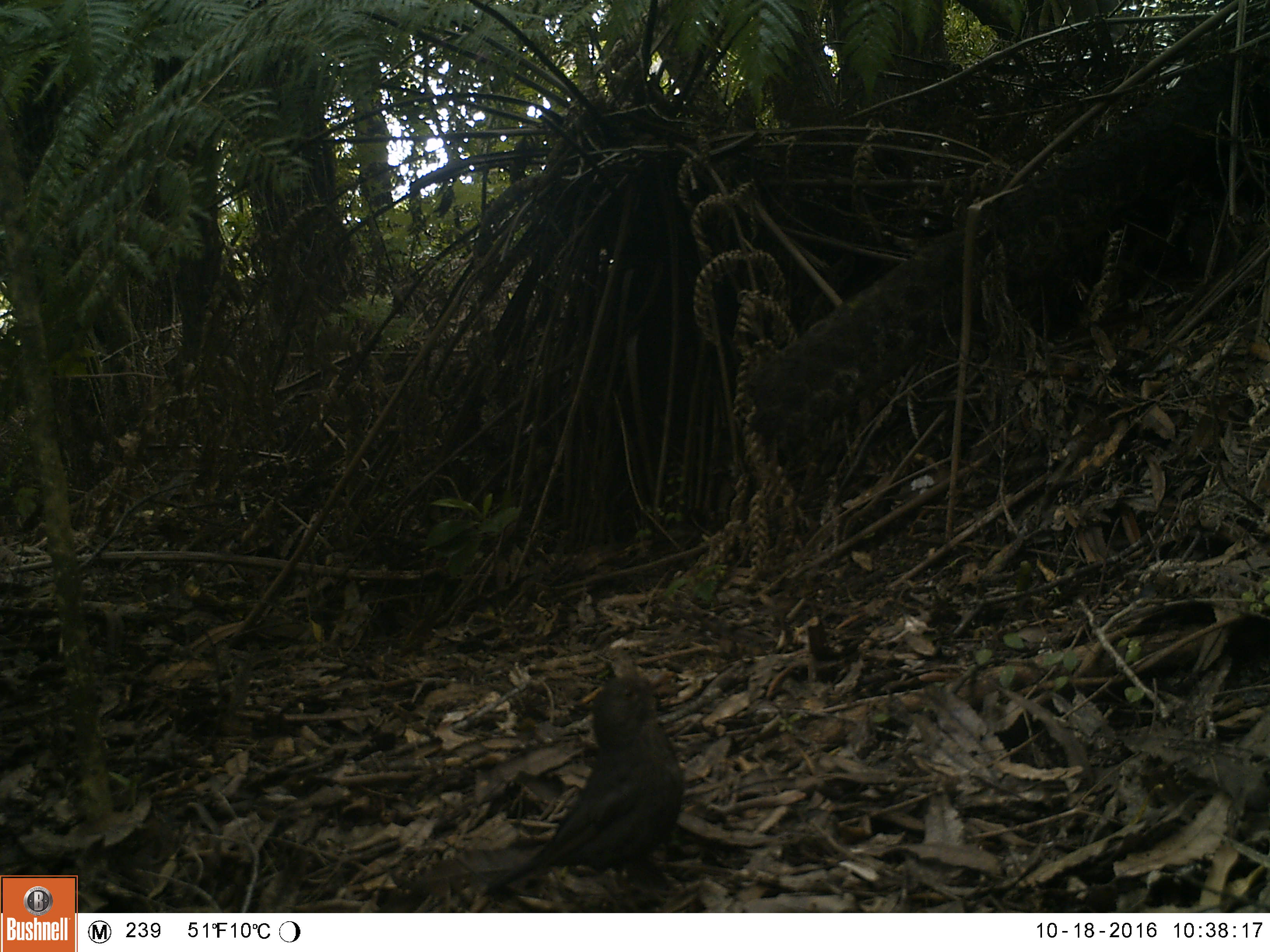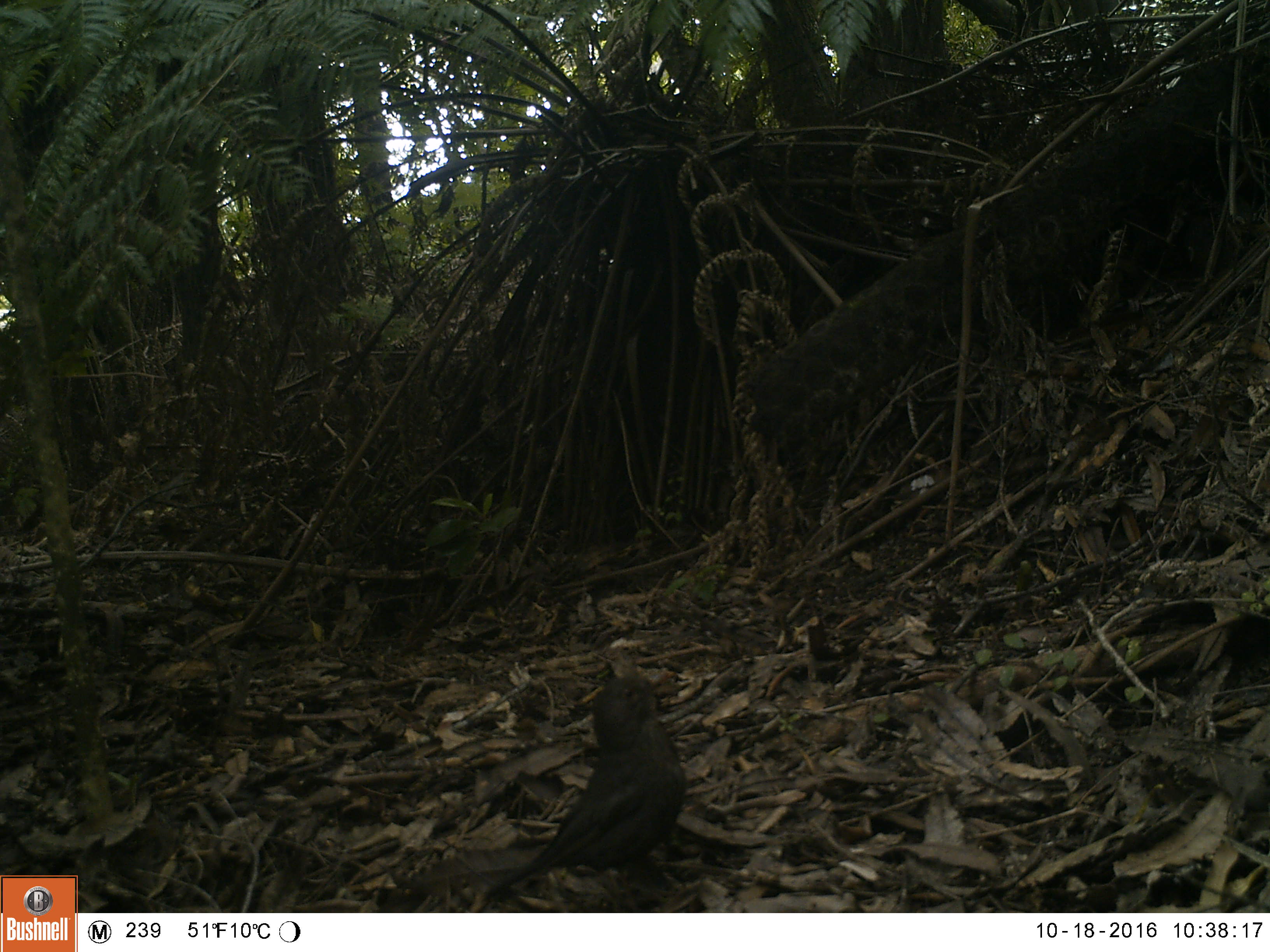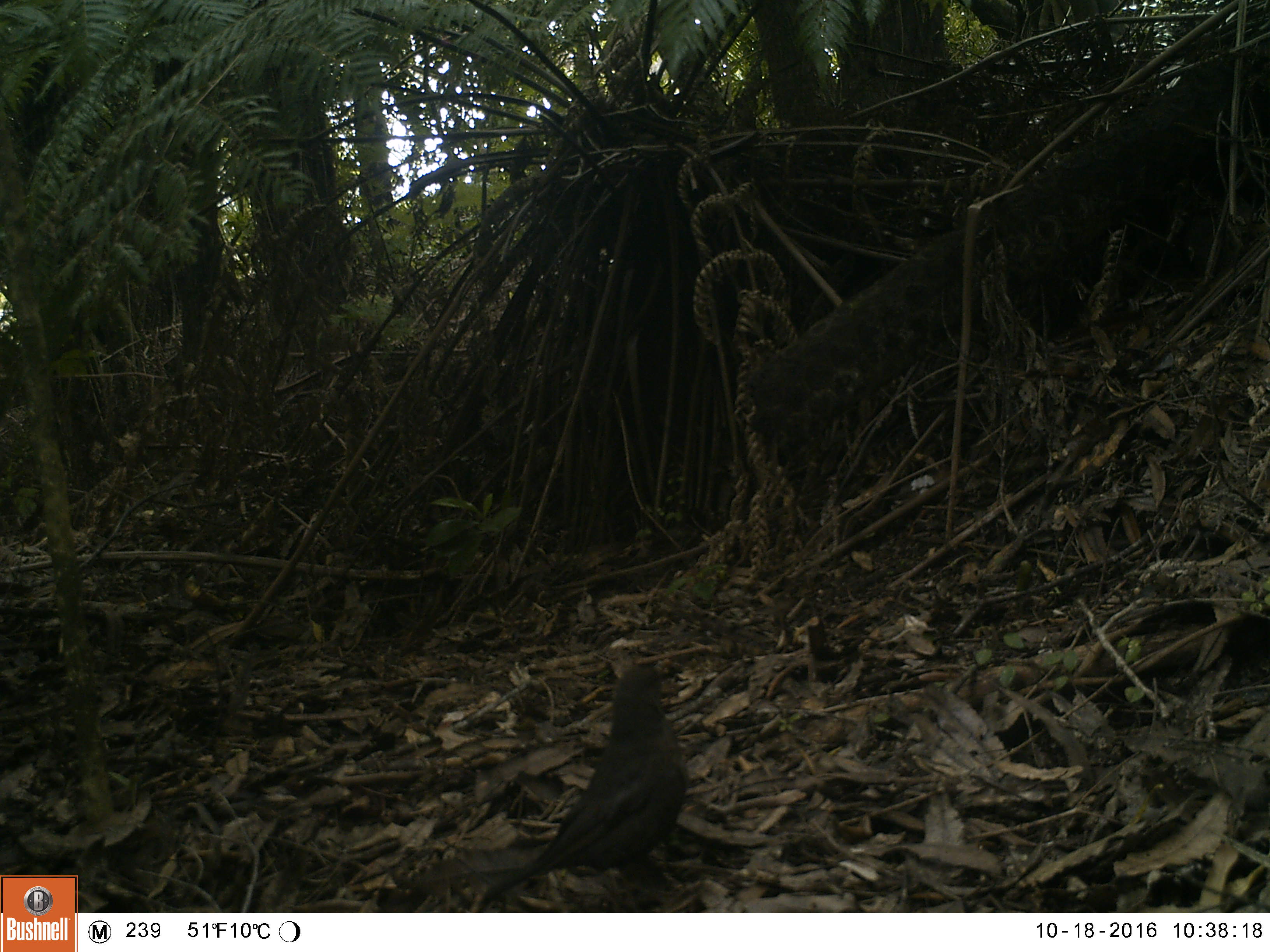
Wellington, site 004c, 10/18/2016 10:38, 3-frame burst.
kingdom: Animalia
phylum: Chordata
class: Aves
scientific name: Aves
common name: bird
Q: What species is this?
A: Bird (Aves).